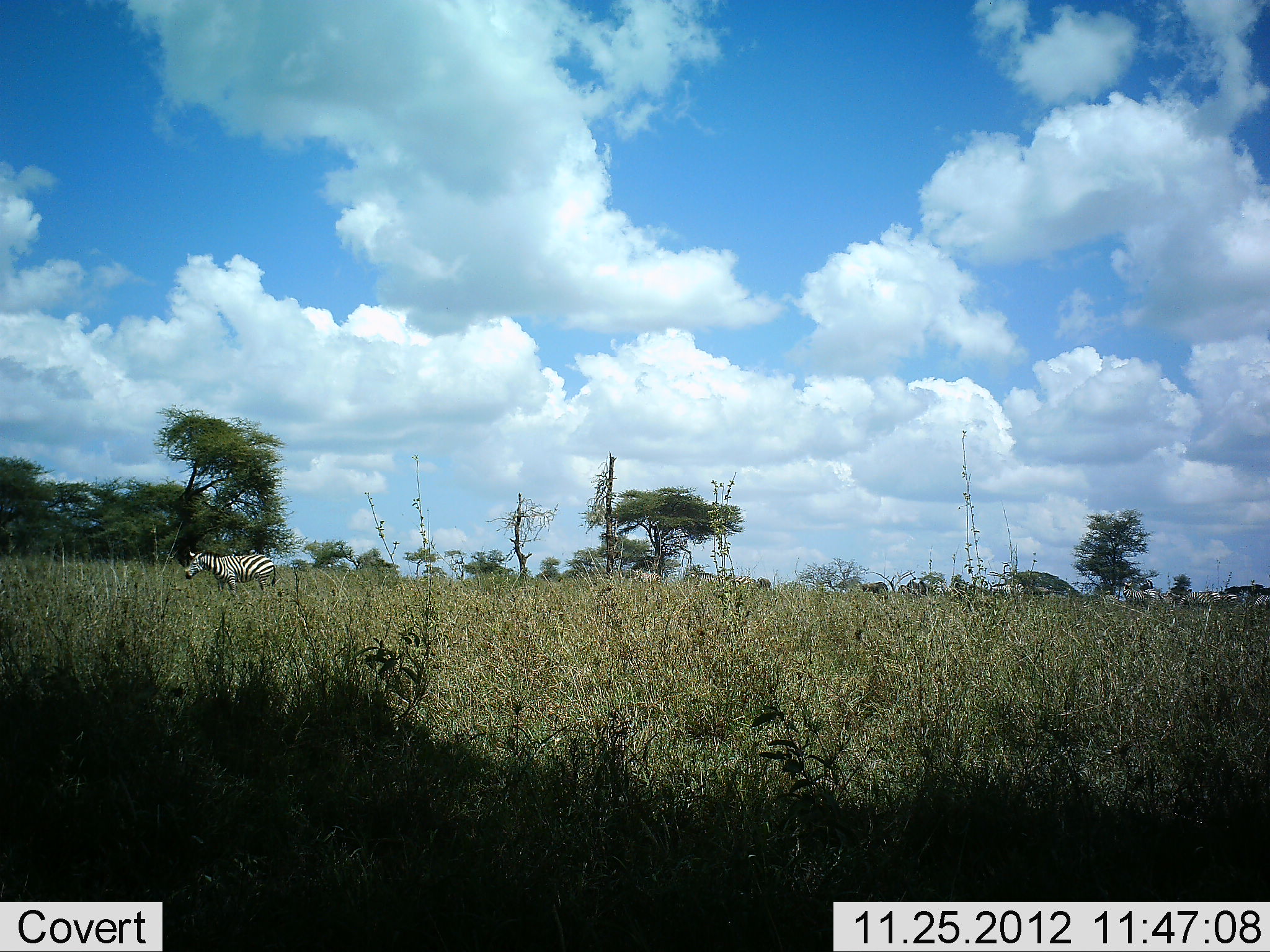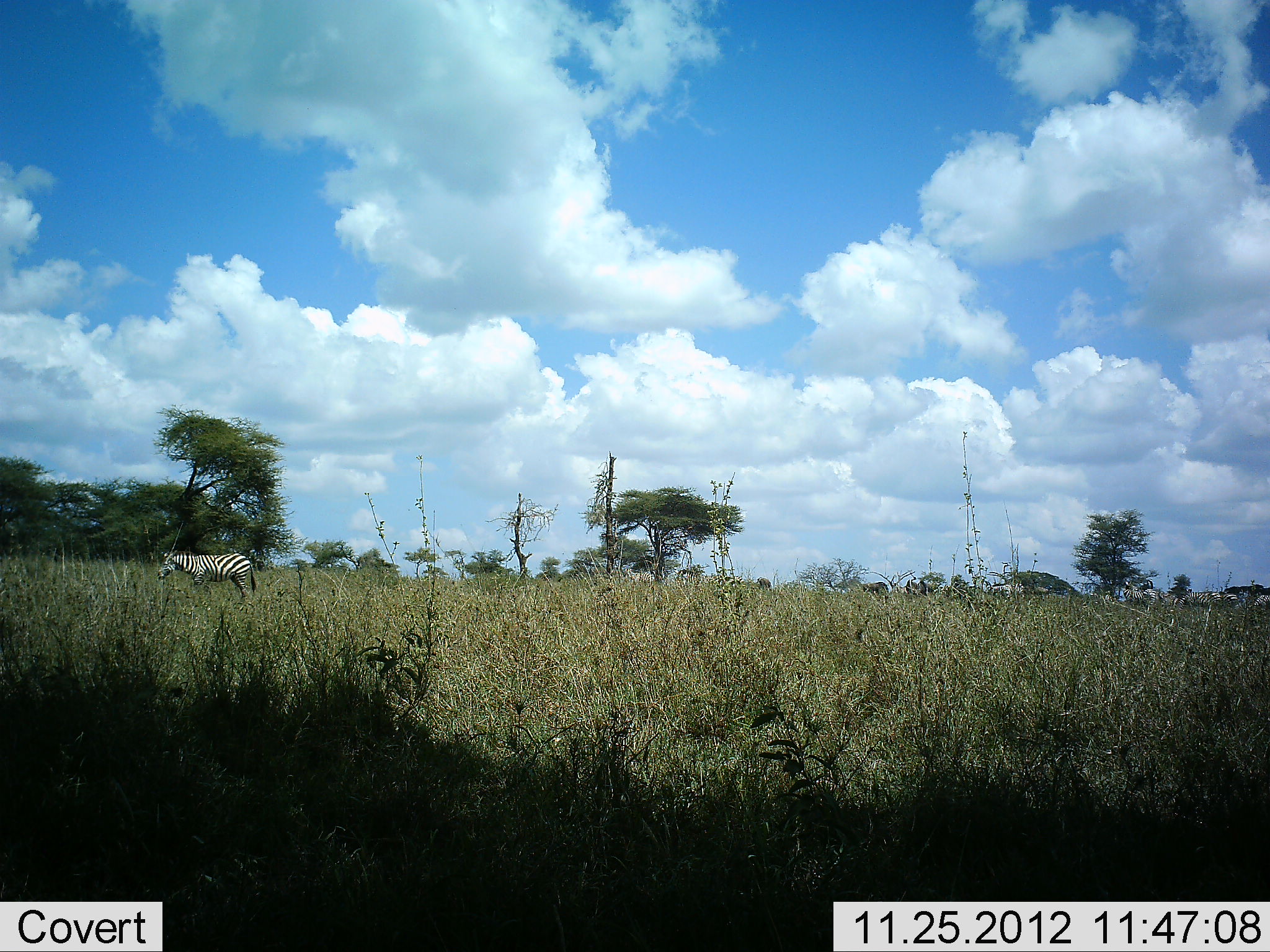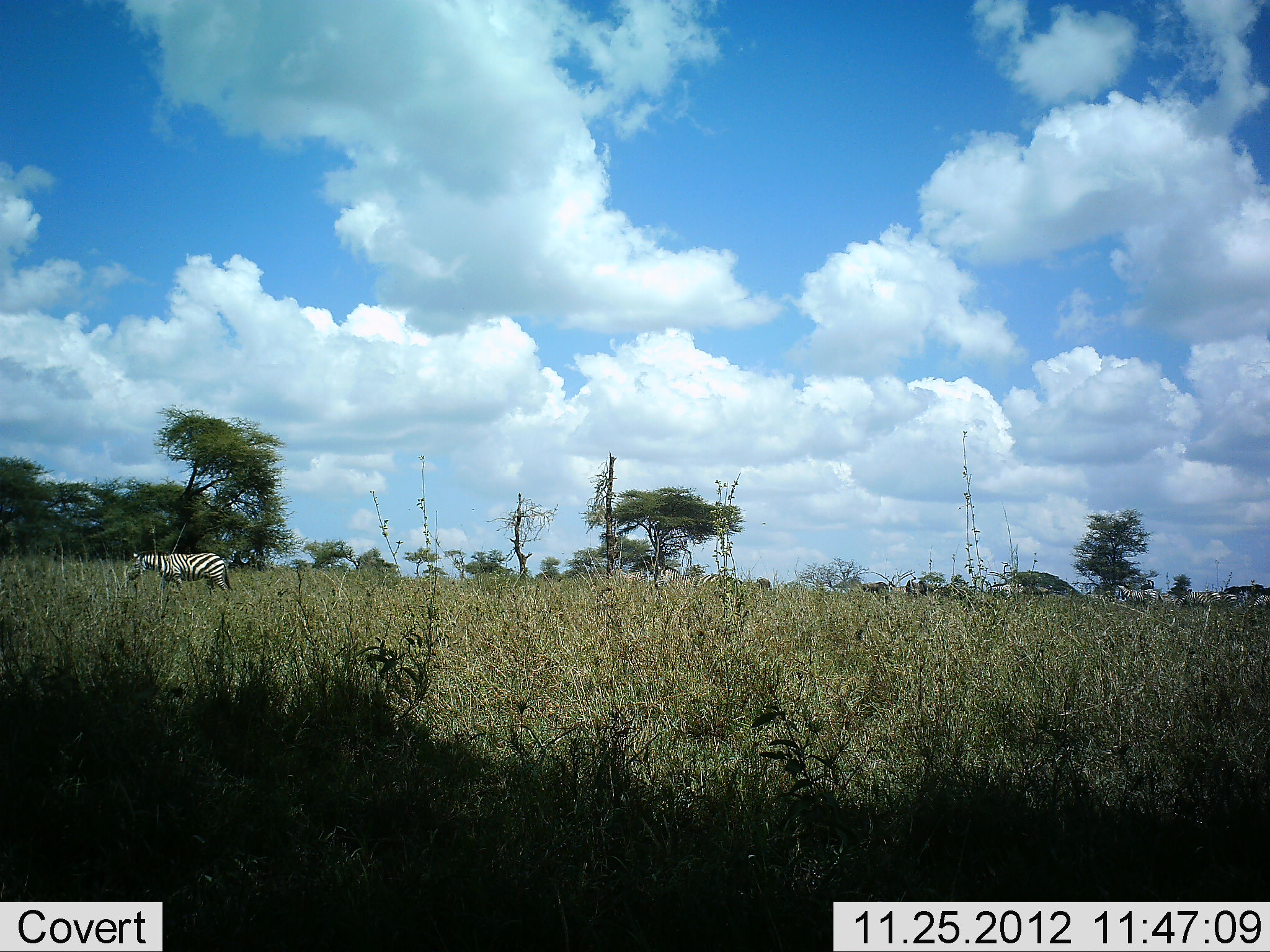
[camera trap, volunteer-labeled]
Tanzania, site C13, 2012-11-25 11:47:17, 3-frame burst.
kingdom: Animalia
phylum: Chordata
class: Mammalia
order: Perissodactyla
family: Equidae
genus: Equus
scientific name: Equus quagga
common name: plains zebra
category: zebra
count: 11-50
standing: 20%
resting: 0%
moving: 90%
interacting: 0%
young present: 0%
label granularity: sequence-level